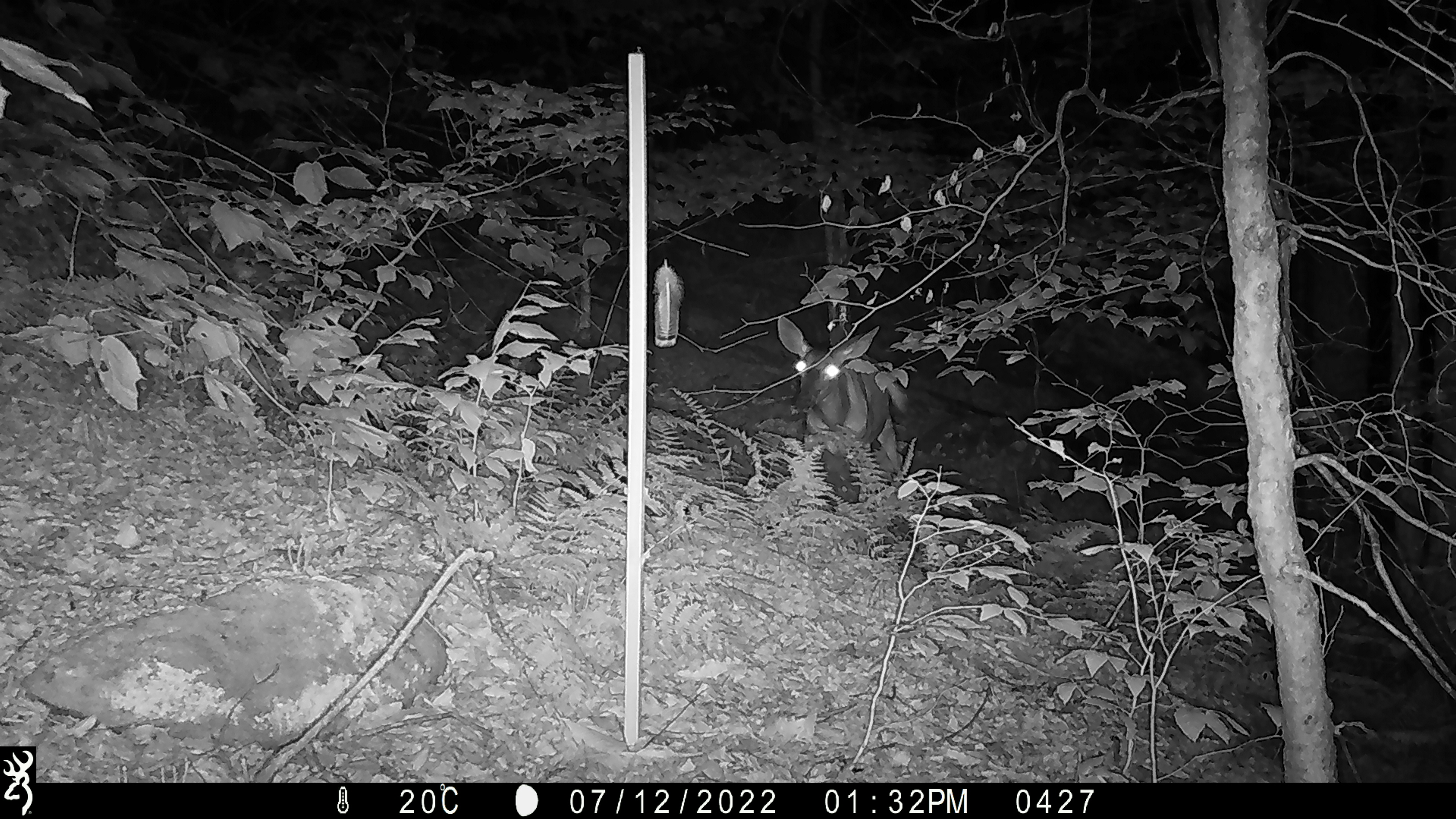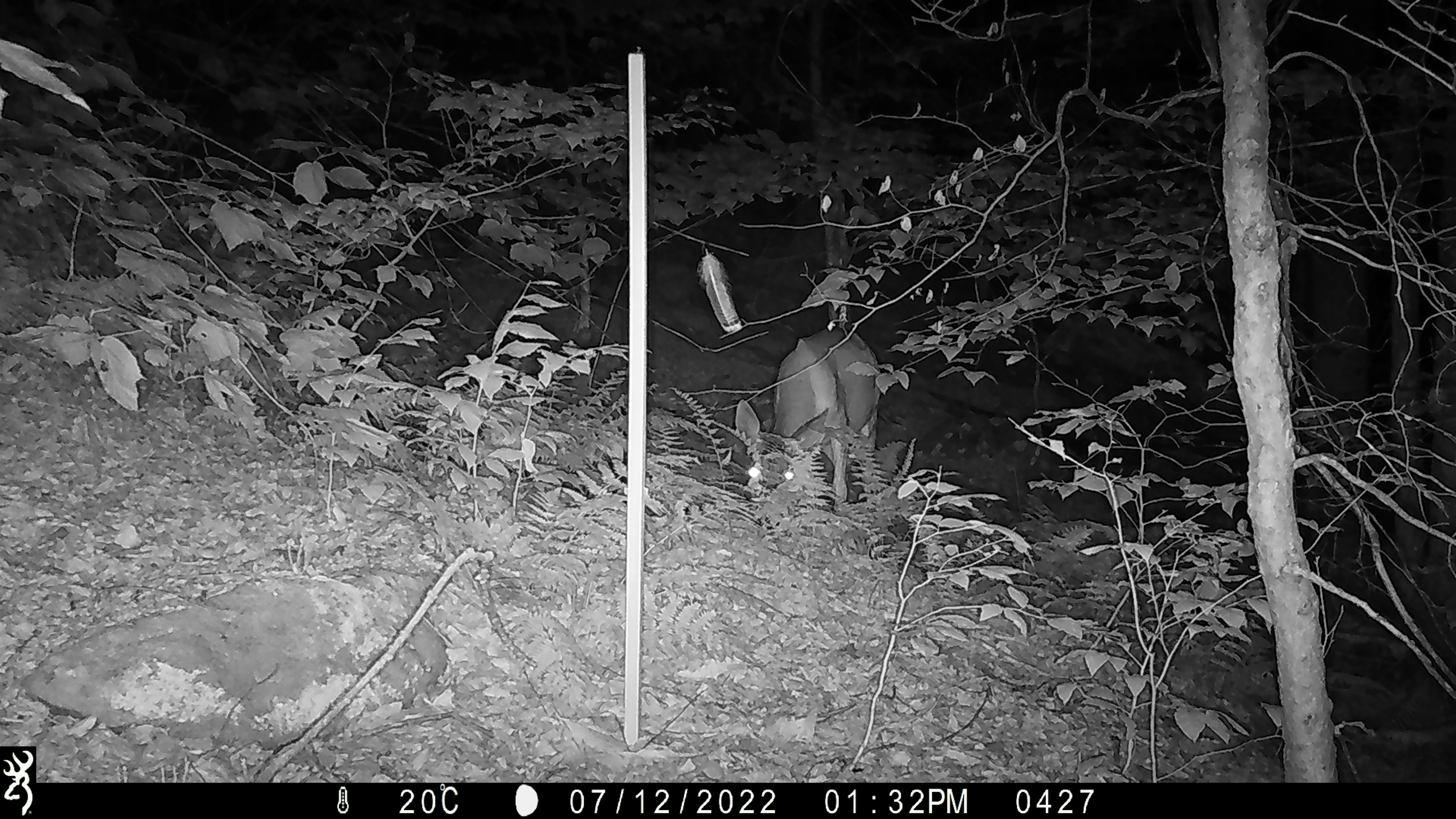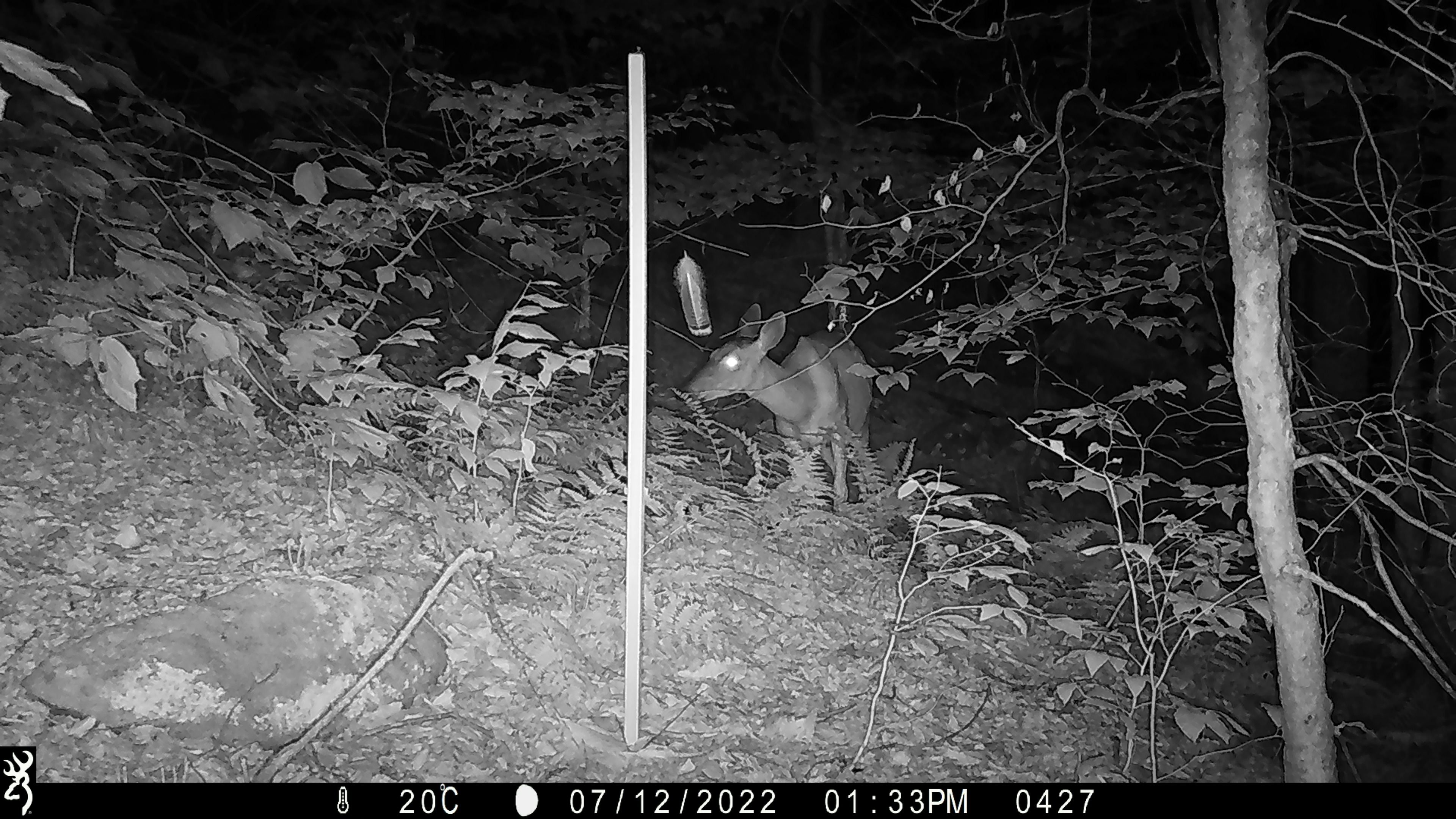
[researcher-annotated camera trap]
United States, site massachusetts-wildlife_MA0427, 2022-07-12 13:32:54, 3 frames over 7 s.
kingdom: Animalia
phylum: Chordata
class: Mammalia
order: Artiodactyla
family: Cervidae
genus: Odocoileus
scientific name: Odocoileus virginianus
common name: white-tailed deer